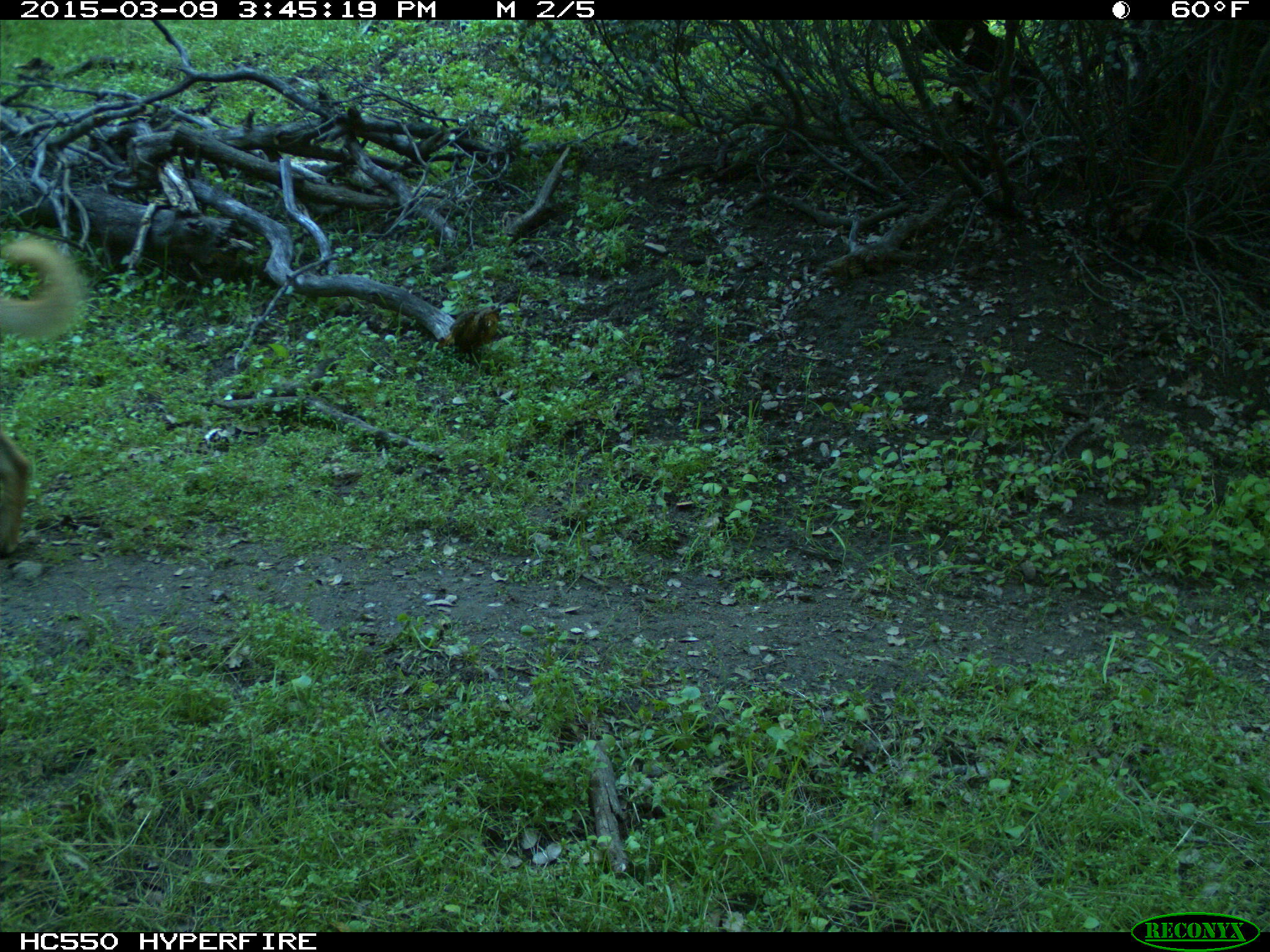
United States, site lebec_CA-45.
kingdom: Animalia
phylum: Chordata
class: Mammalia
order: Carnivora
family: Canidae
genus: Canis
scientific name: Canis familiaris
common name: domestic dog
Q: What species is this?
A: Canis familiaris (domestic dog).